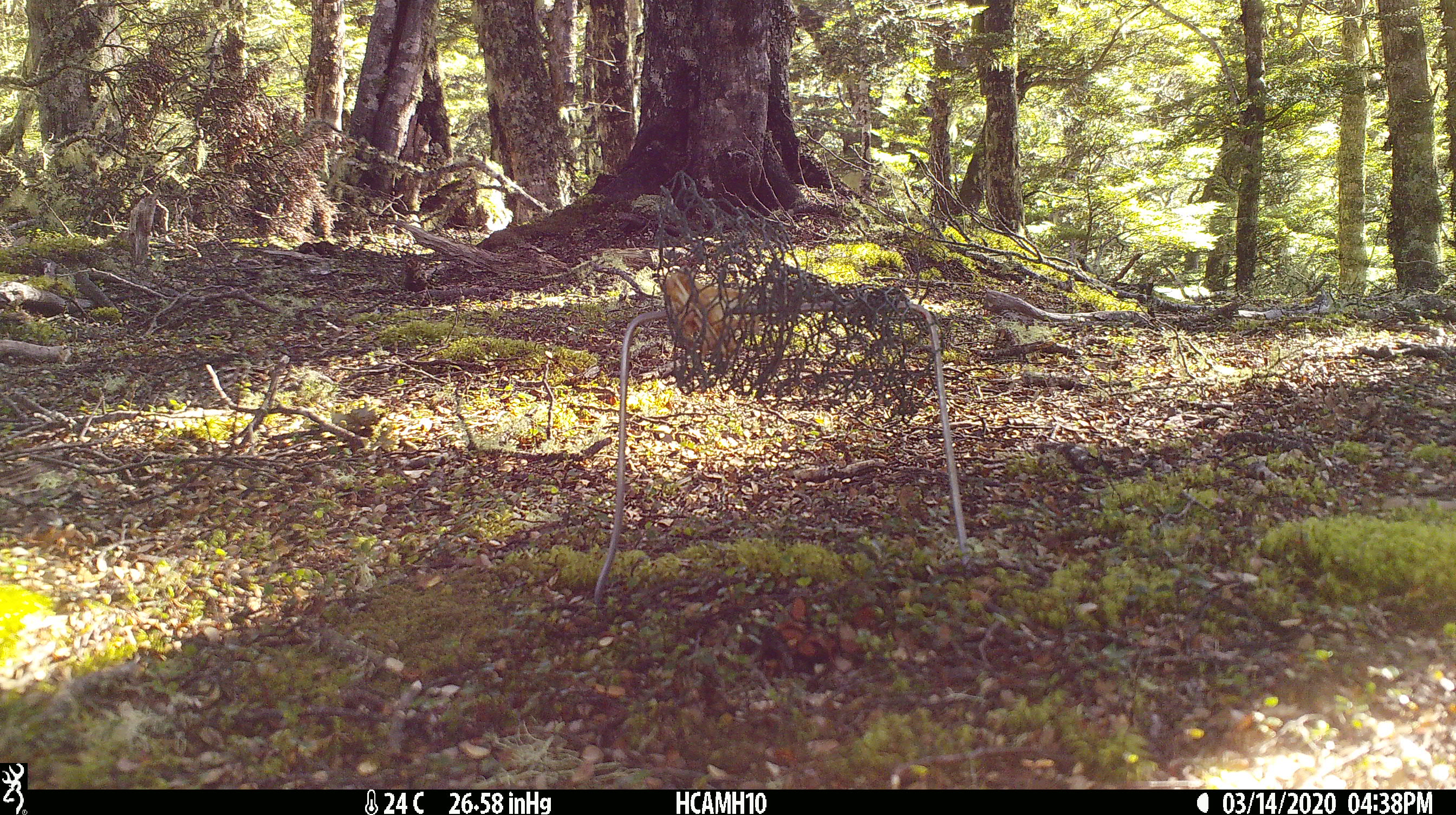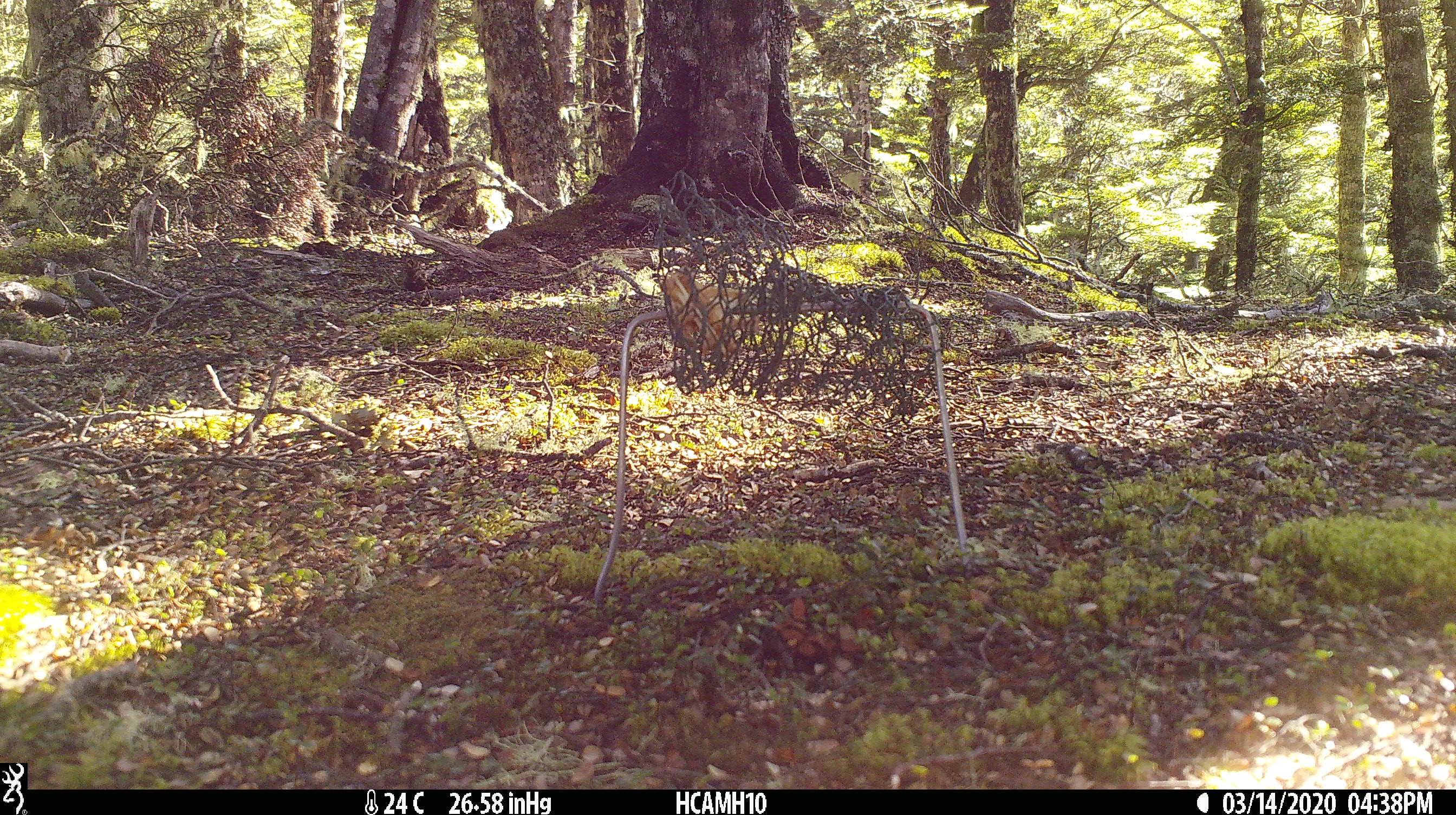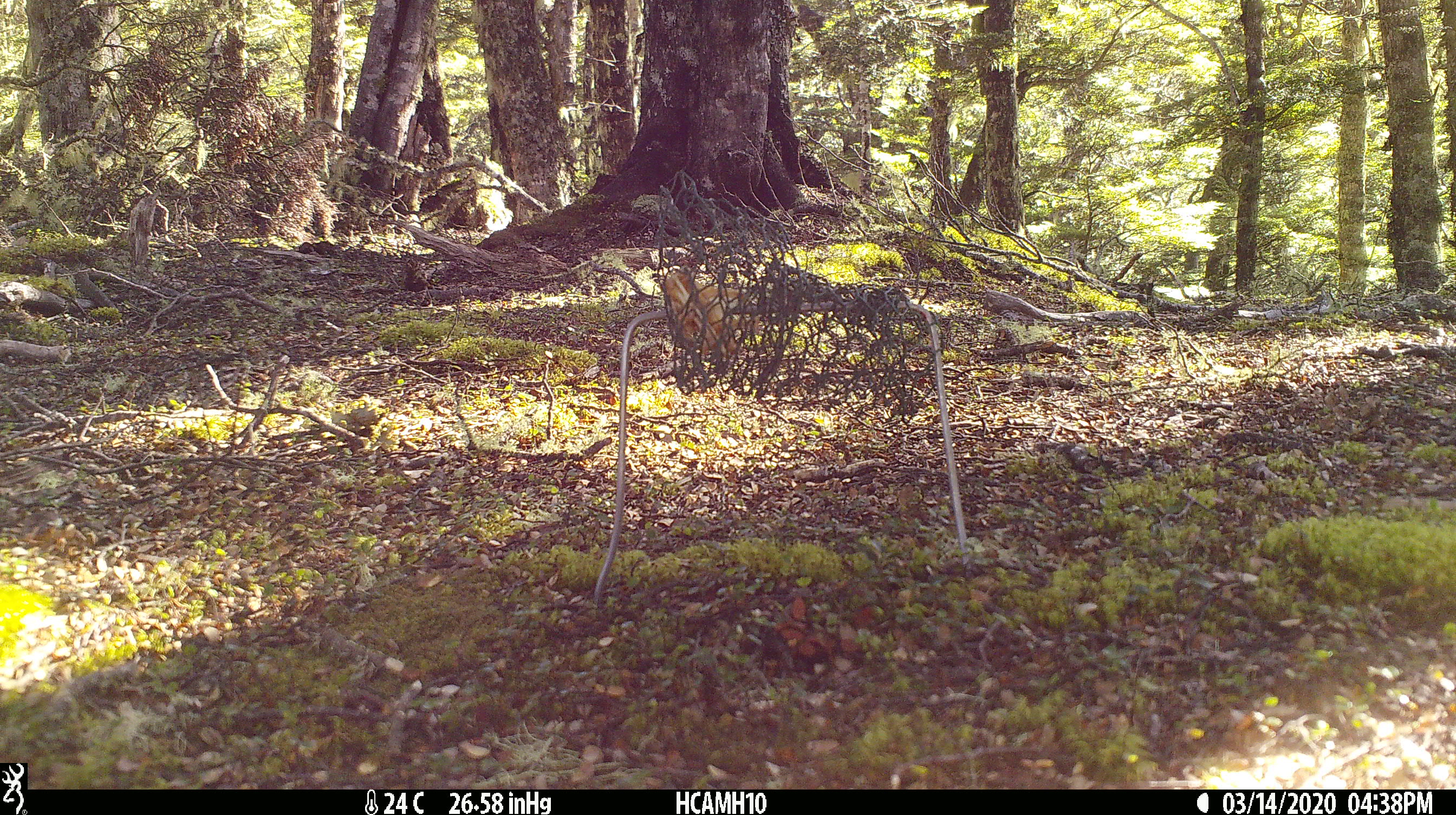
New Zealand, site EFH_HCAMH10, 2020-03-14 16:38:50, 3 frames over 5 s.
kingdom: Animalia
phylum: Chordata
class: Mammalia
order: Rodentia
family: Muridae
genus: Rattus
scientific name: Rattus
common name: rat